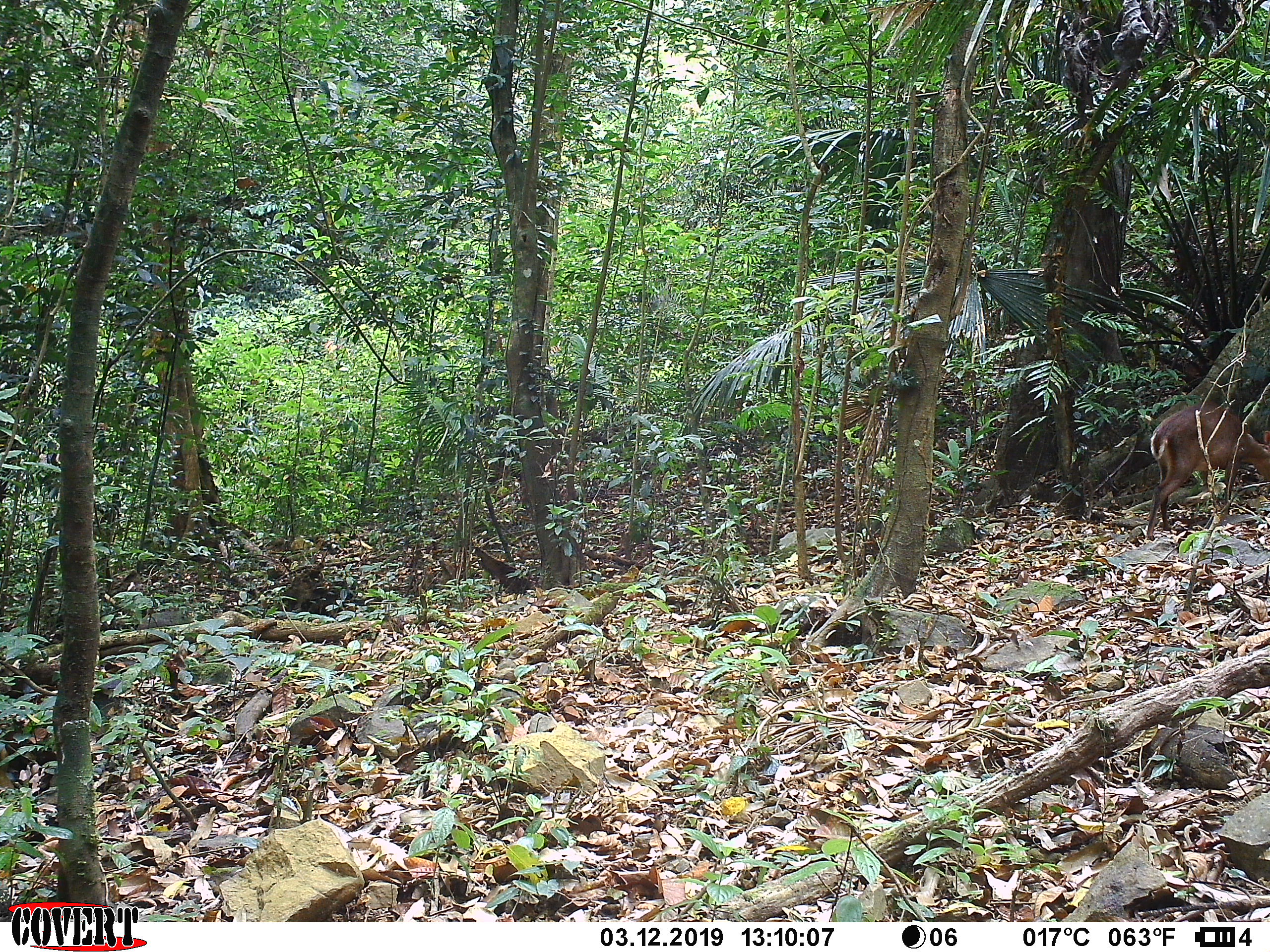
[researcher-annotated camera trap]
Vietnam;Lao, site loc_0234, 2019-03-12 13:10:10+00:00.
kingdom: Animalia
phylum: Chordata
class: Mammalia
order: Artiodactyla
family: Cervidae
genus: Muntiacus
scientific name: Muntiacus vuquangensis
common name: large-antlered muntjac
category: large antlered muntjac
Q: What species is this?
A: Large antlered muntjac (large-antlered muntjac) (Muntiacus vuquangensis).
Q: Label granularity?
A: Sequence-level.